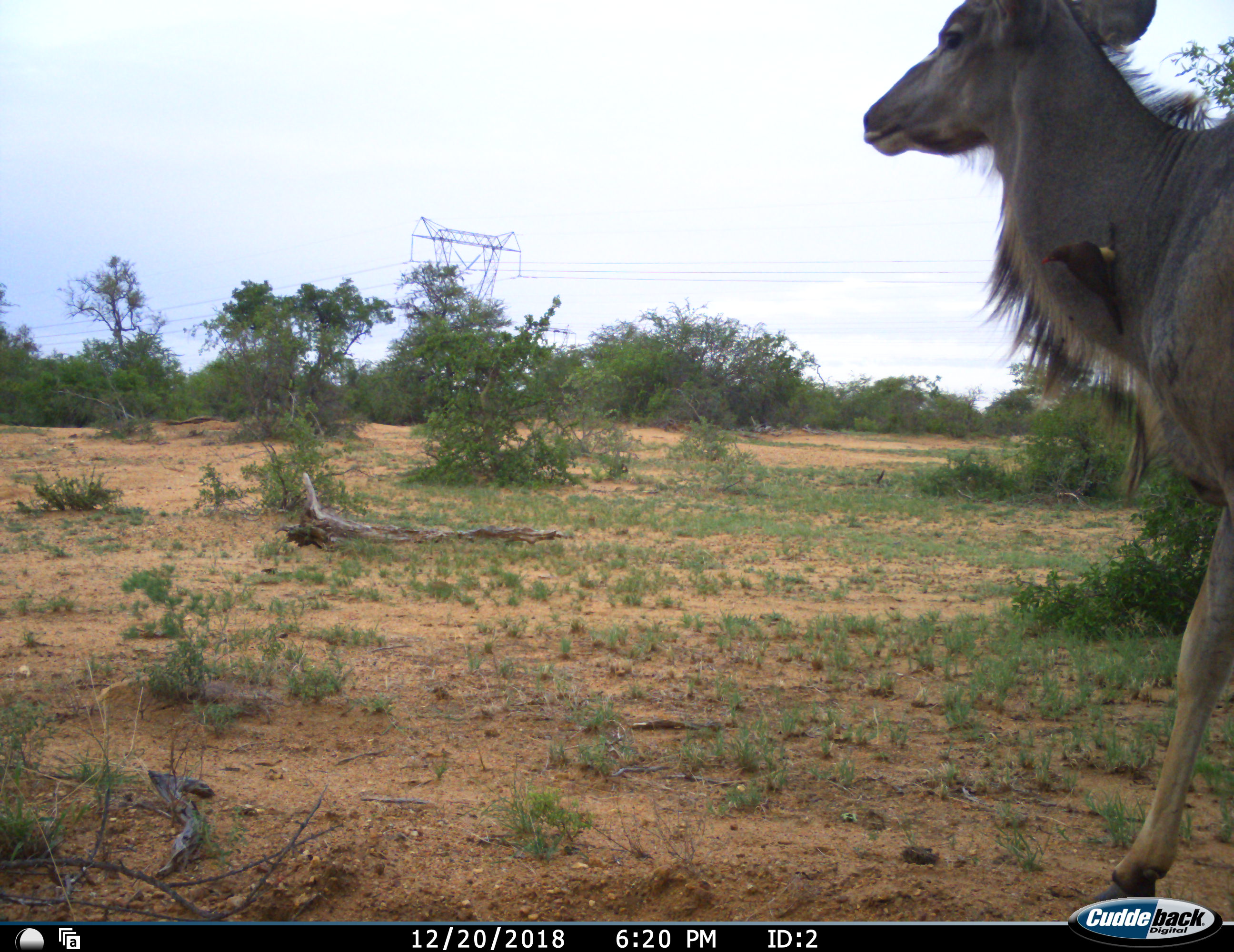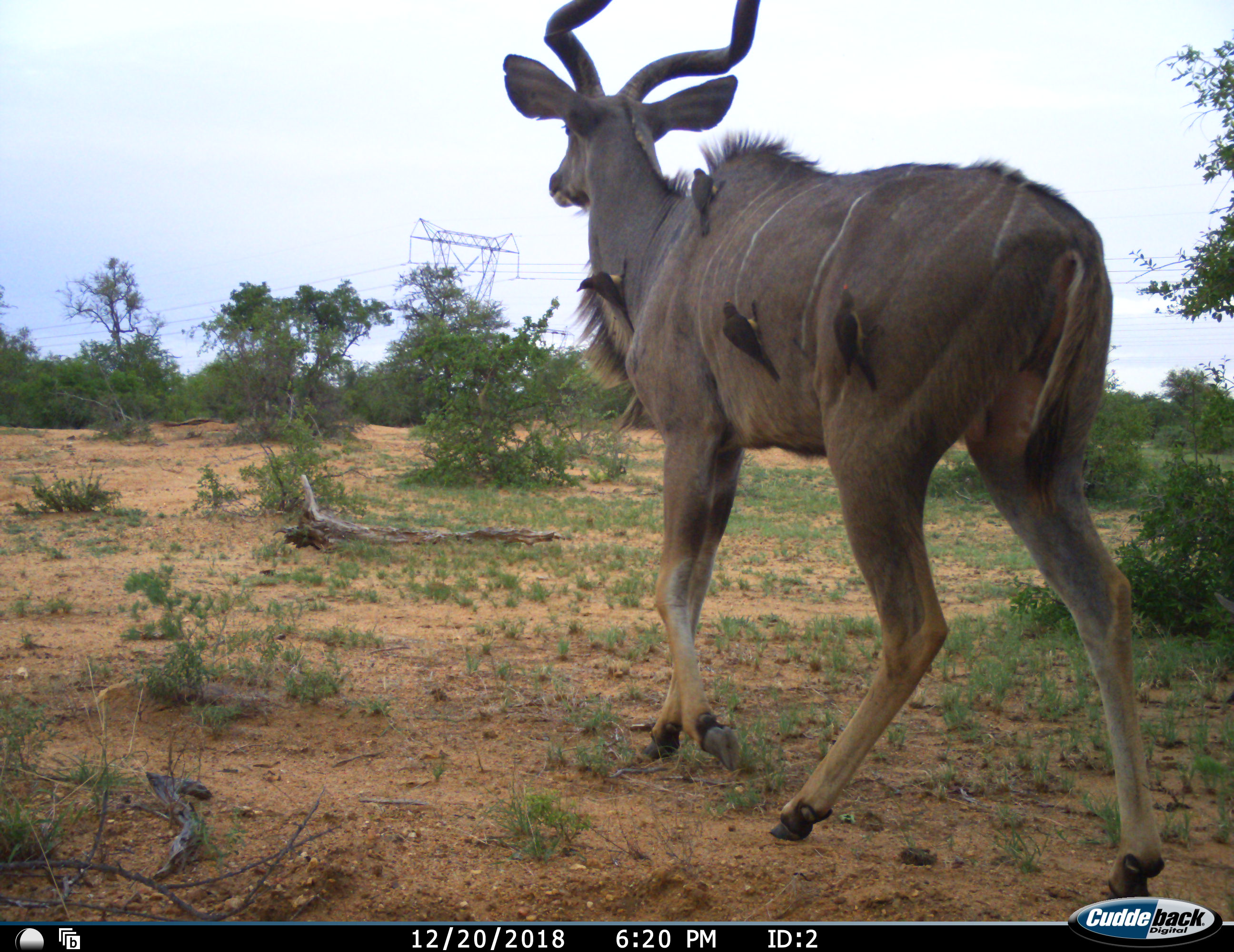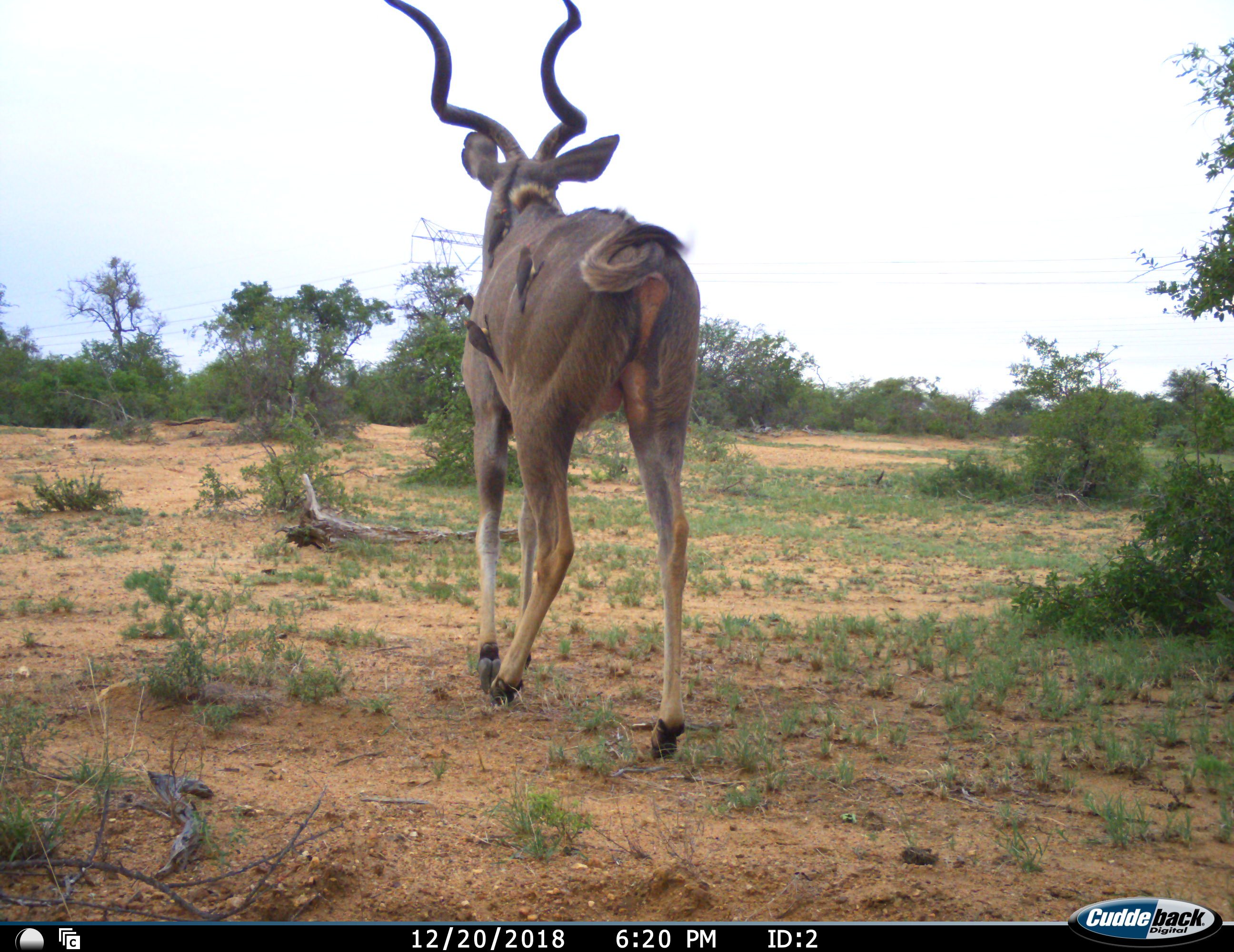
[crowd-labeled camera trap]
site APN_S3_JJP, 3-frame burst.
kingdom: Animalia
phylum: Chordata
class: Aves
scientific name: Aves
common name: bird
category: birdother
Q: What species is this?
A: Birdother (bird) (Aves).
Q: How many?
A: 4.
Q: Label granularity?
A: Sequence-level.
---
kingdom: Animalia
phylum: Chordata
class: Mammalia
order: Artiodactyla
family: Bovidae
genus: Tragelaphus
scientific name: Tragelaphus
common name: kudu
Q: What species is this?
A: Kudu (Tragelaphus).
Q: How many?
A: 1.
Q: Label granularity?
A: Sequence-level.